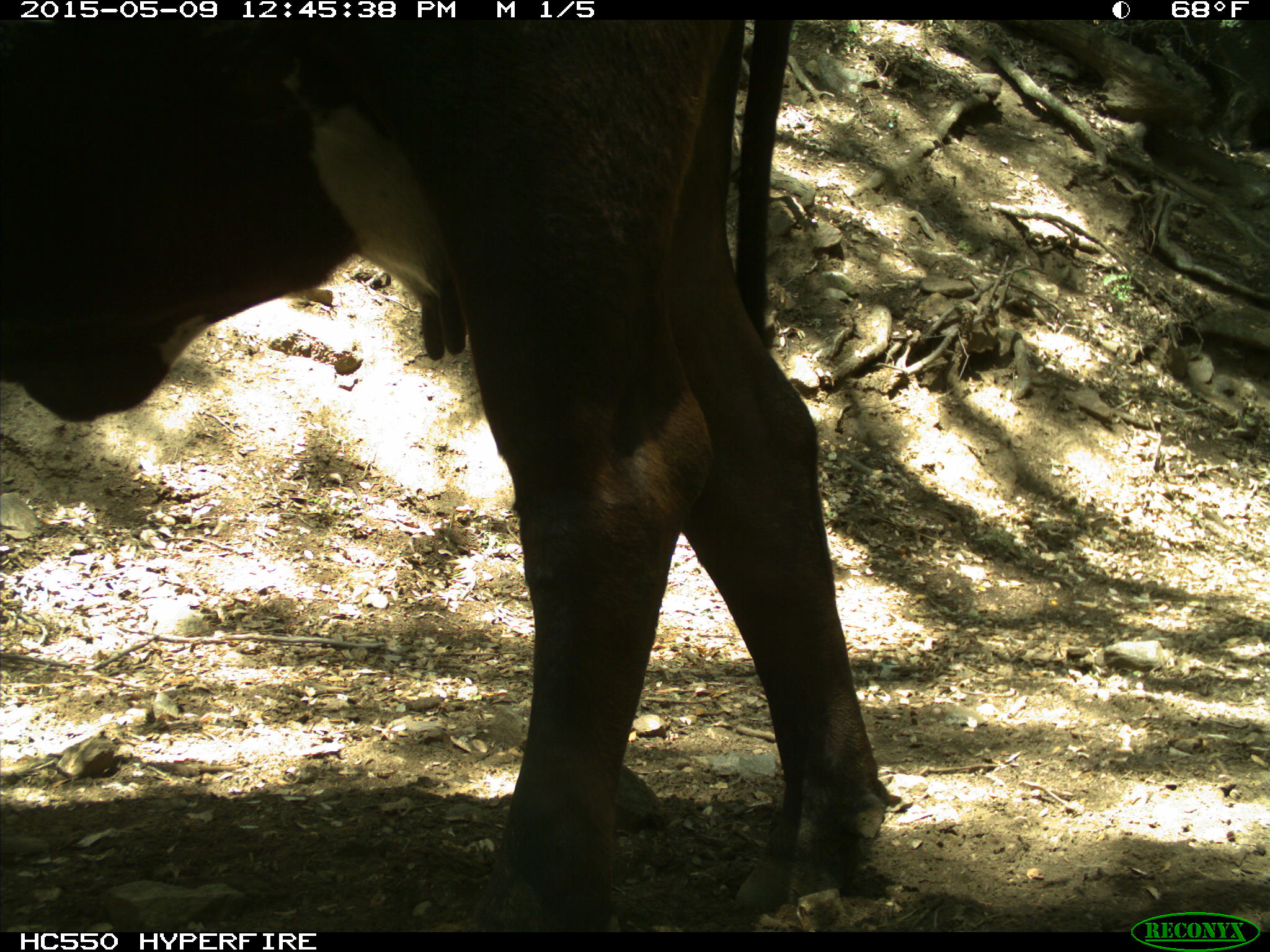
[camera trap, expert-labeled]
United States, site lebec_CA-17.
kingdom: Animalia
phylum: Chordata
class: Mammalia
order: Artiodactyla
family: Bovidae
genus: Bos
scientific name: Bos taurus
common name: domestic cow